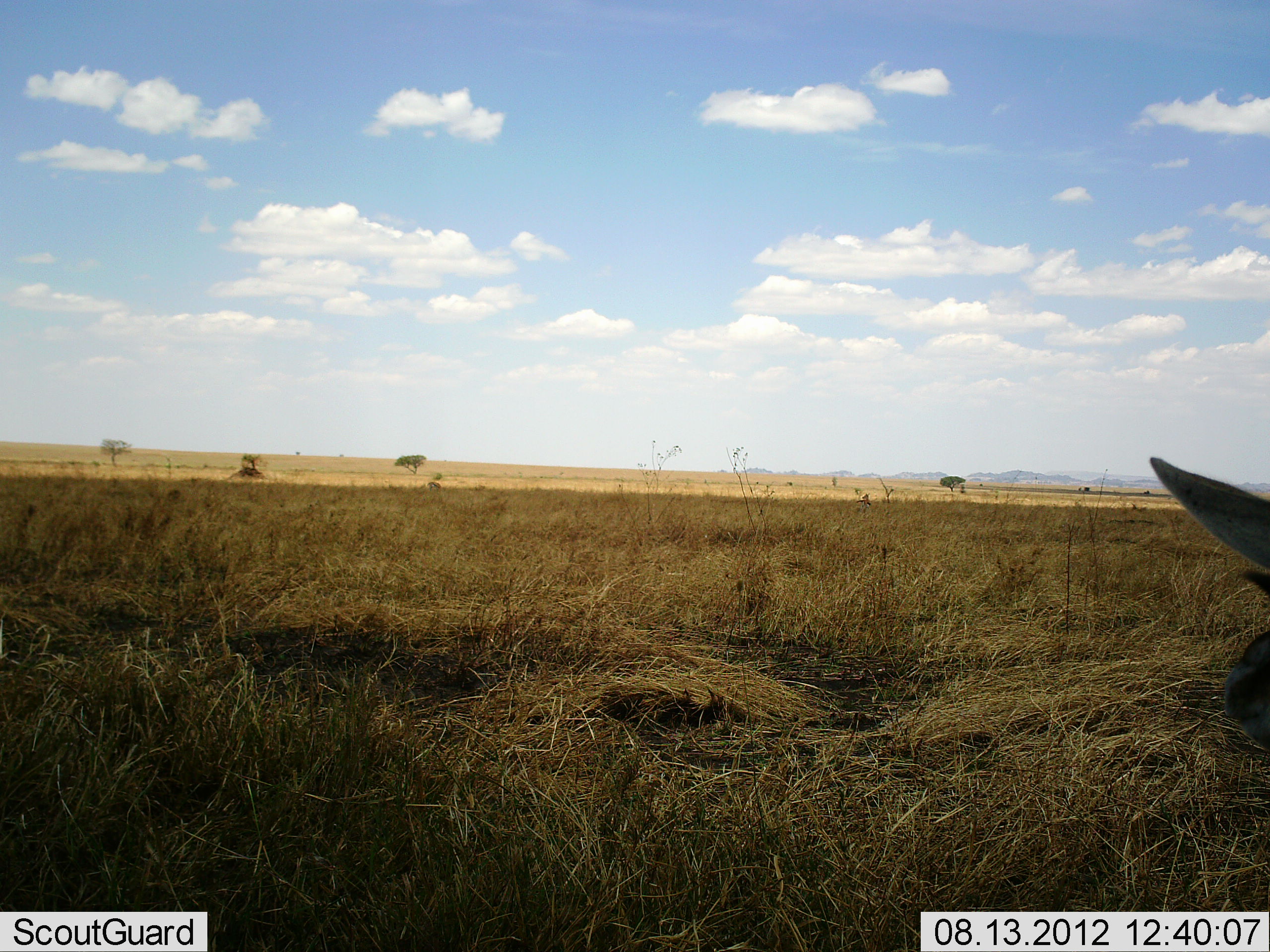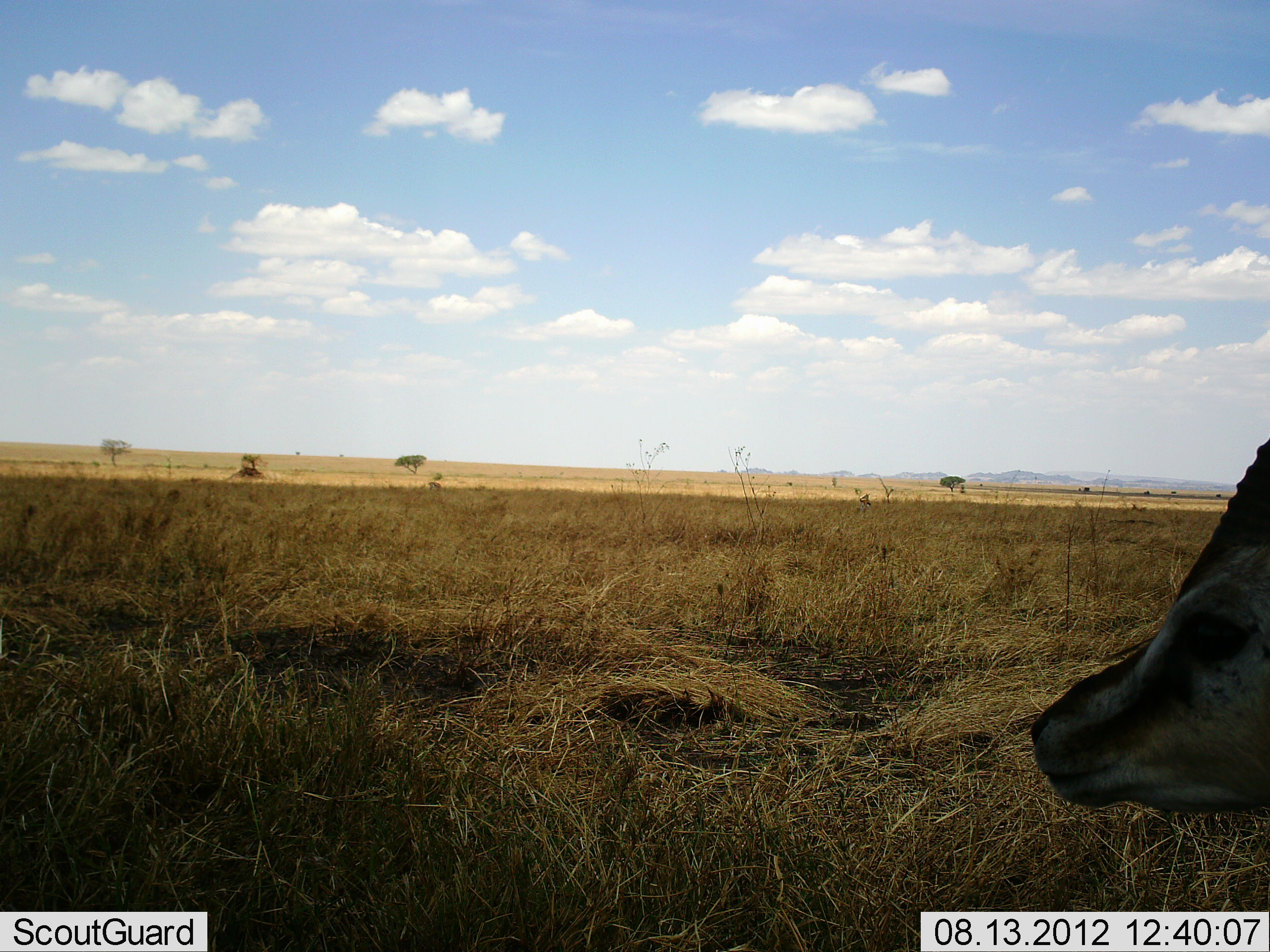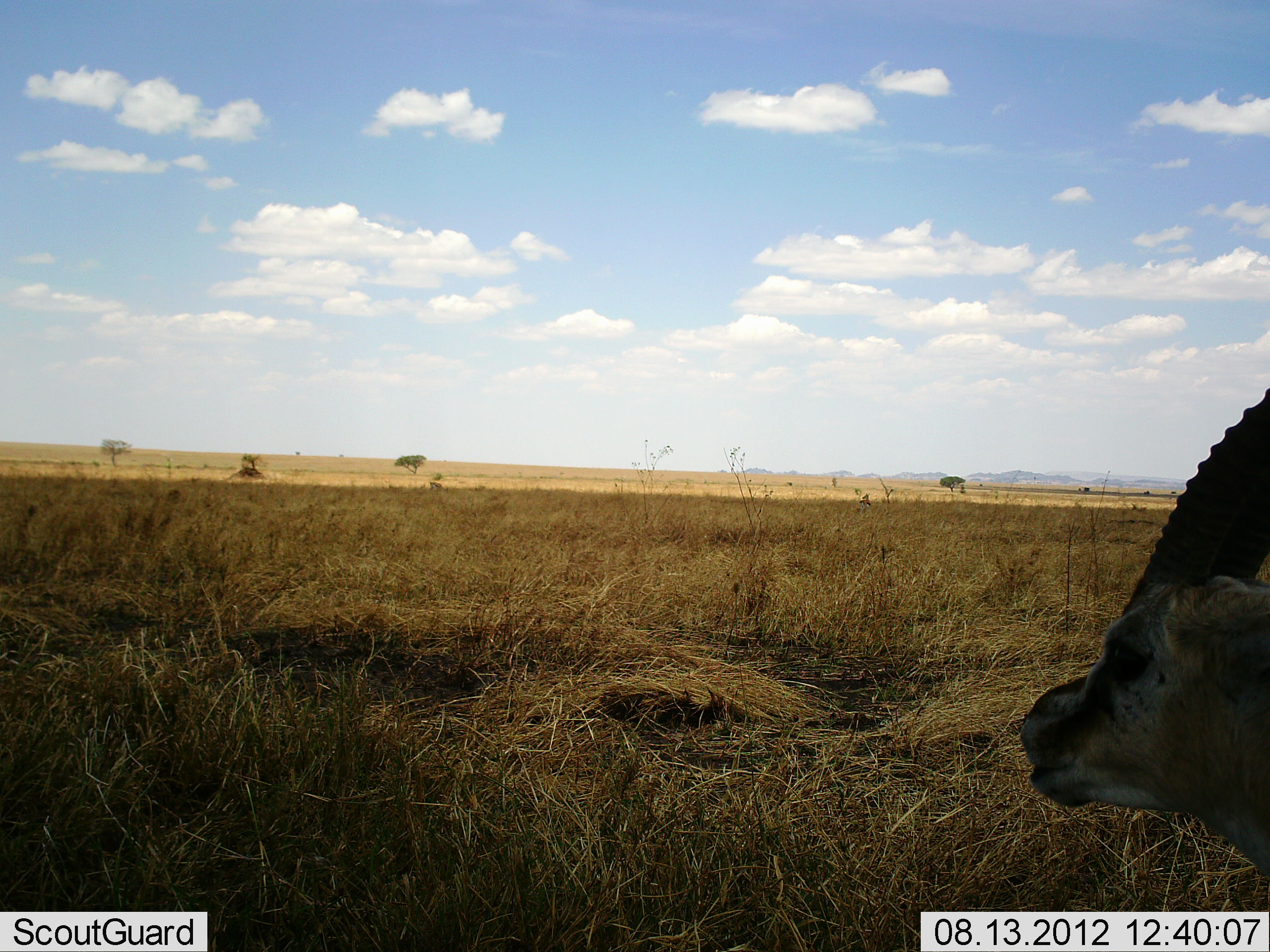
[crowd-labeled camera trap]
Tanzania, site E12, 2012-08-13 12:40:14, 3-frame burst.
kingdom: Animalia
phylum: Chordata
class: Mammalia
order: Artiodactyla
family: Bovidae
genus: Eudorcas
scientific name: Eudorcas thomsonii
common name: thomson's gazelle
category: gazellethomsons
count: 1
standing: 80%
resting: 0%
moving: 20%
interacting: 0%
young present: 0%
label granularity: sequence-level